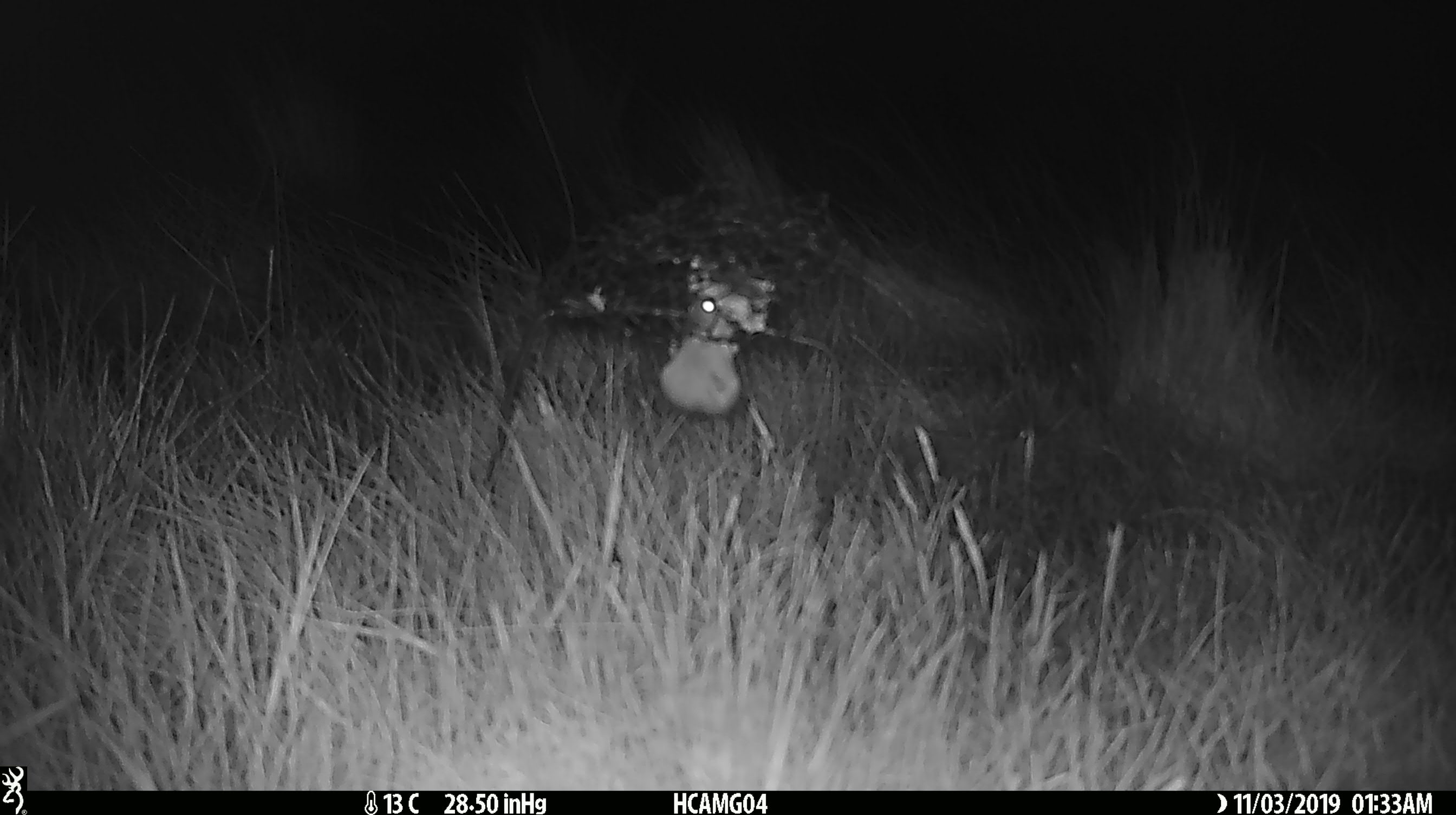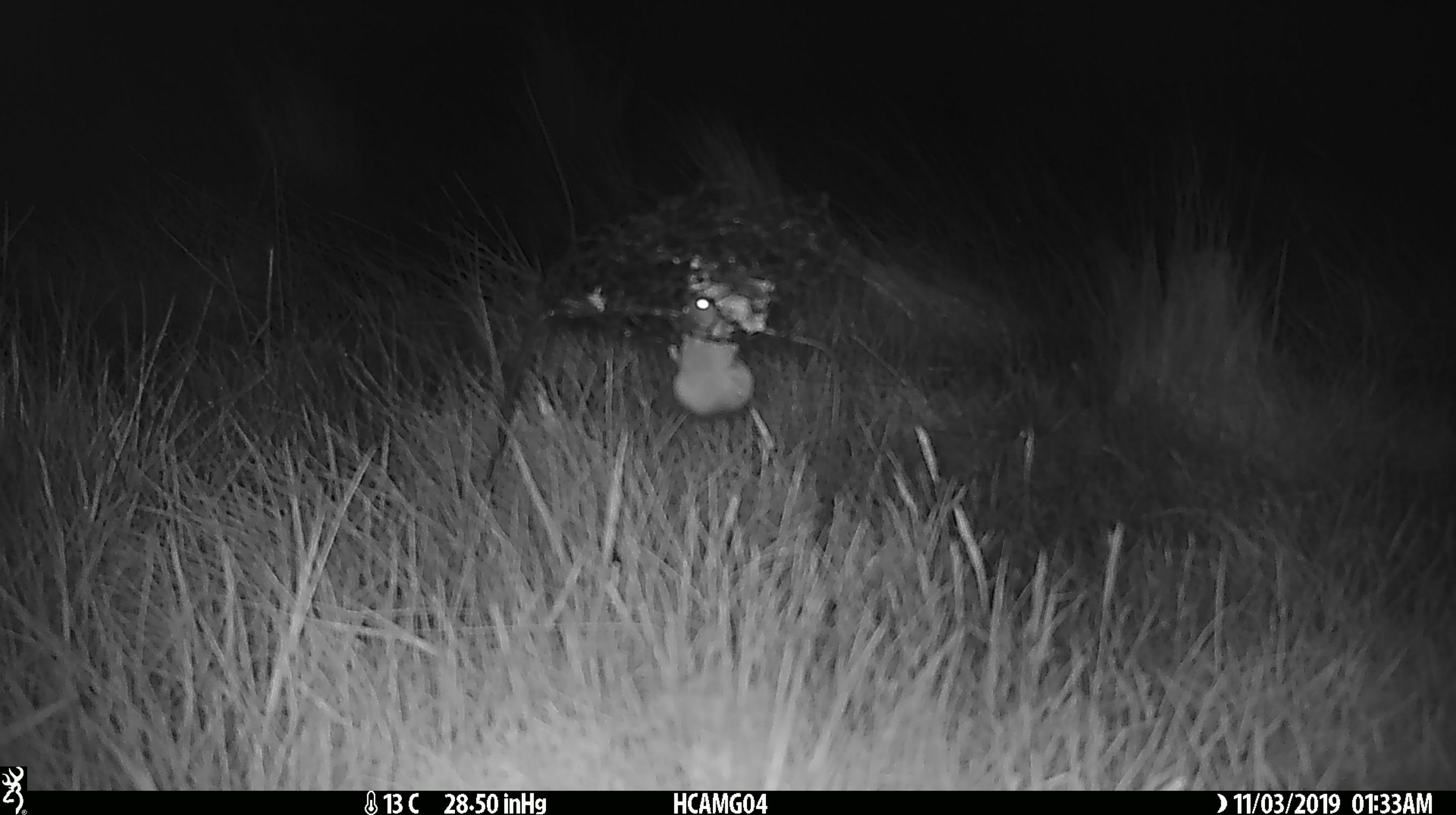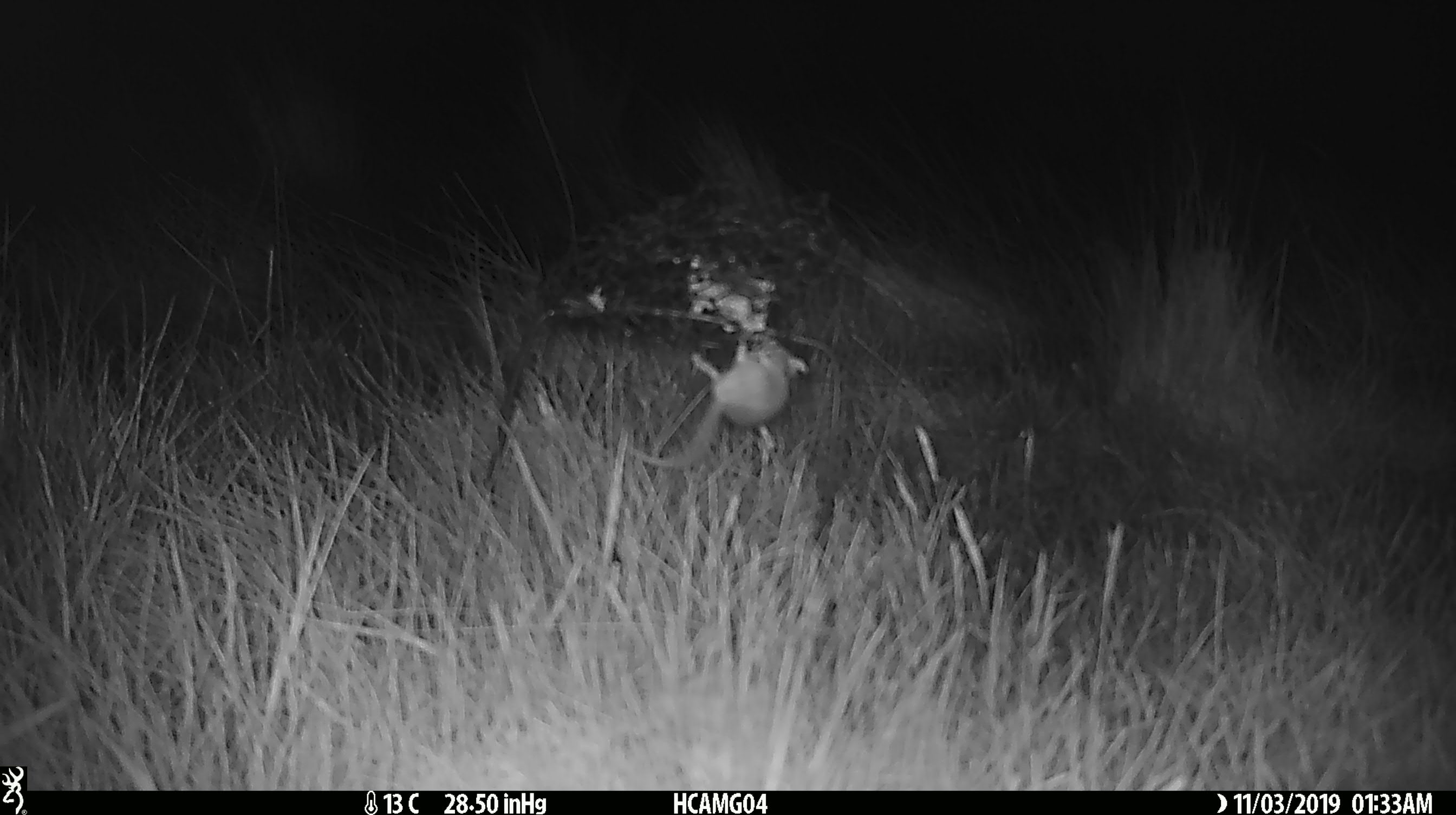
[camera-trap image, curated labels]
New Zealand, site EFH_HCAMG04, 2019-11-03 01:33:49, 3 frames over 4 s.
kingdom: Animalia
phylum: Chordata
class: Mammalia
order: Rodentia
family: Muridae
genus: Mus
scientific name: Mus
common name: mouse